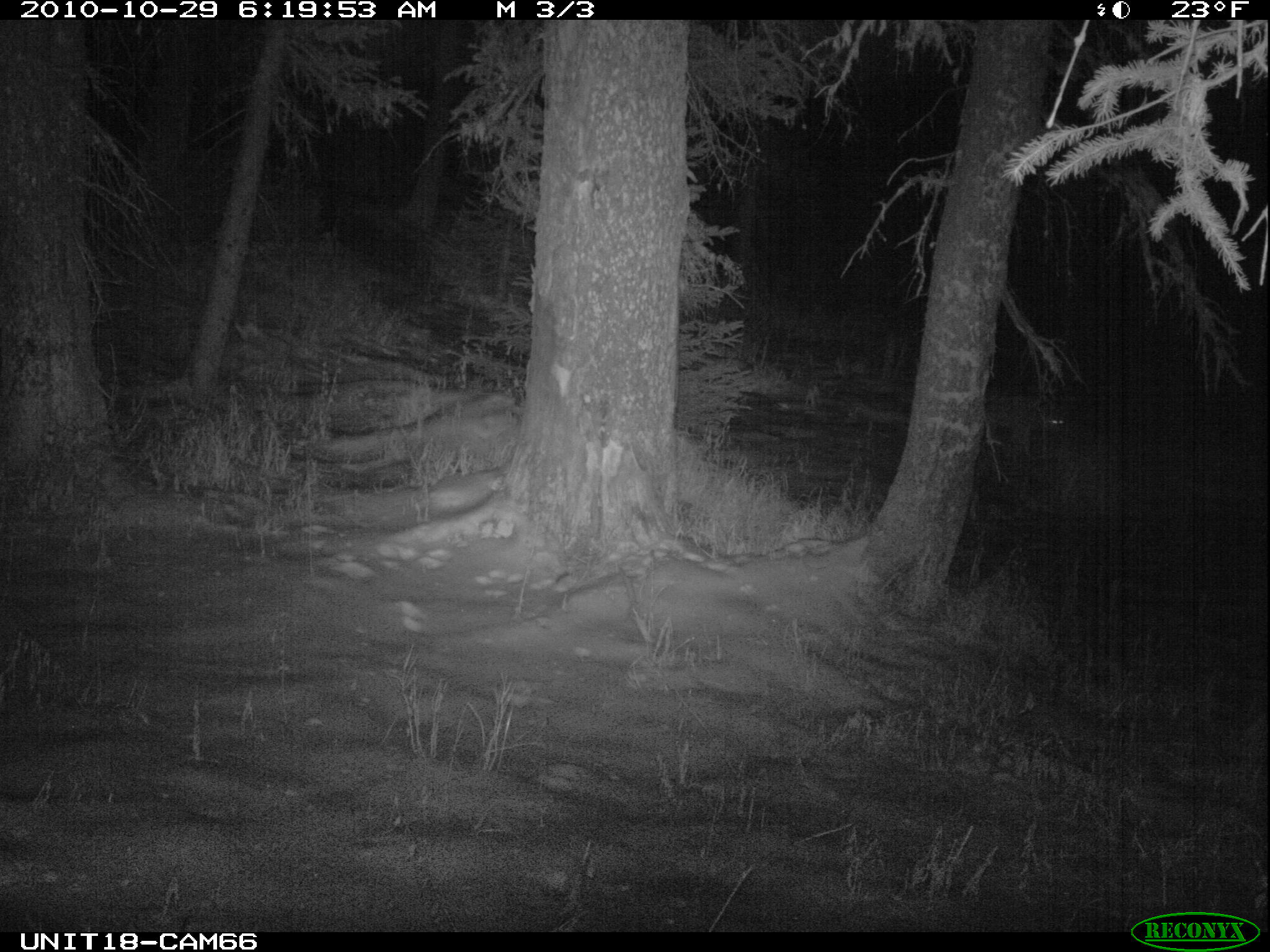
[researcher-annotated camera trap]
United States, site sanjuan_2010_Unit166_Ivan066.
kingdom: Animalia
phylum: Chordata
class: Mammalia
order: Carnivora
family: Canidae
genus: Canis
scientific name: Canis latrans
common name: coyote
Canis latrans (coyote).